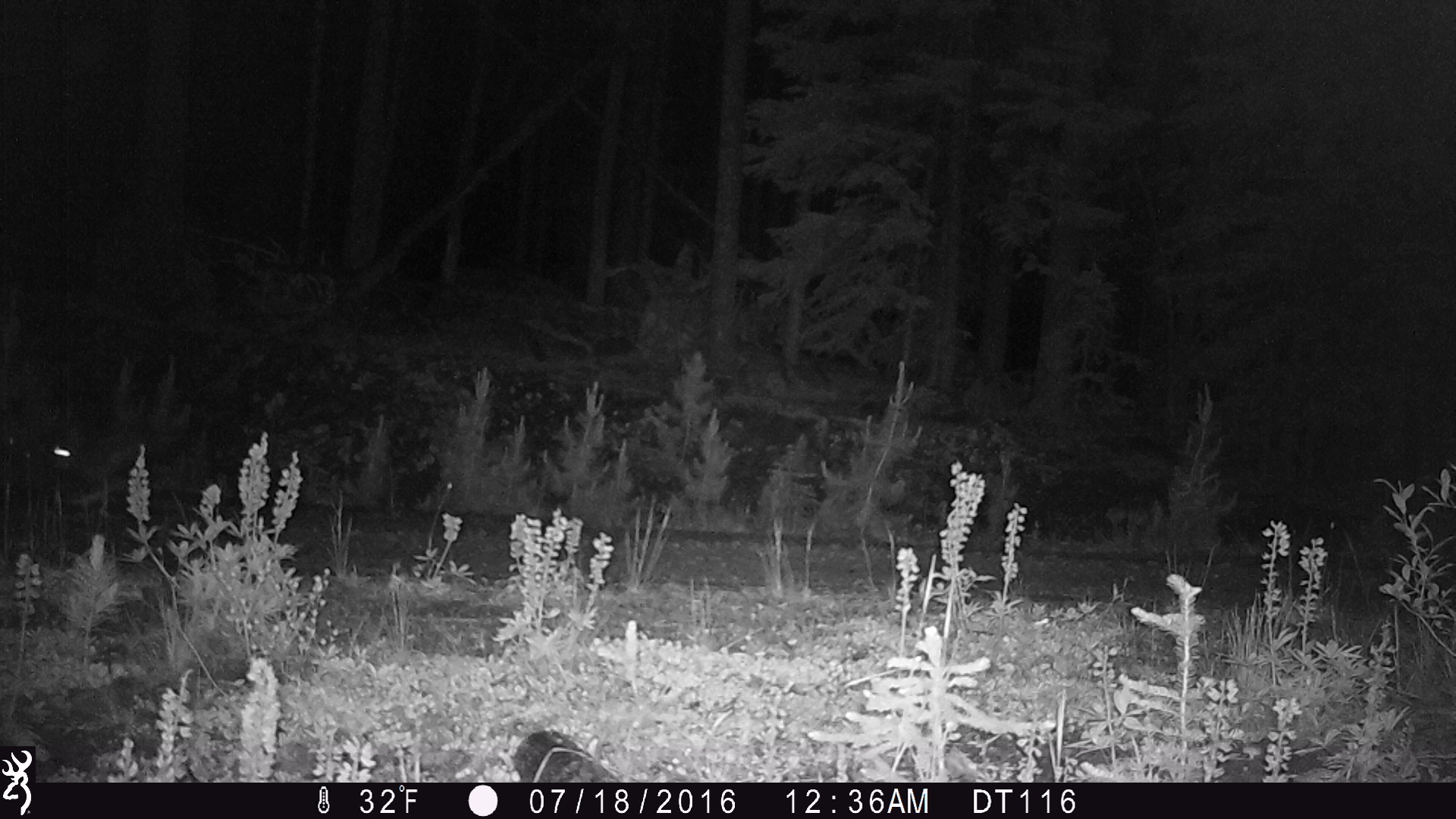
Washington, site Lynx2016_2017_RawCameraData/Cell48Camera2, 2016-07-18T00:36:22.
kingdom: Animalia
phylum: Chordata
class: Mammalia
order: Lagomorpha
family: Leporidae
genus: Lepus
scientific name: Lepus americanus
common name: snowshoe hare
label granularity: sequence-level